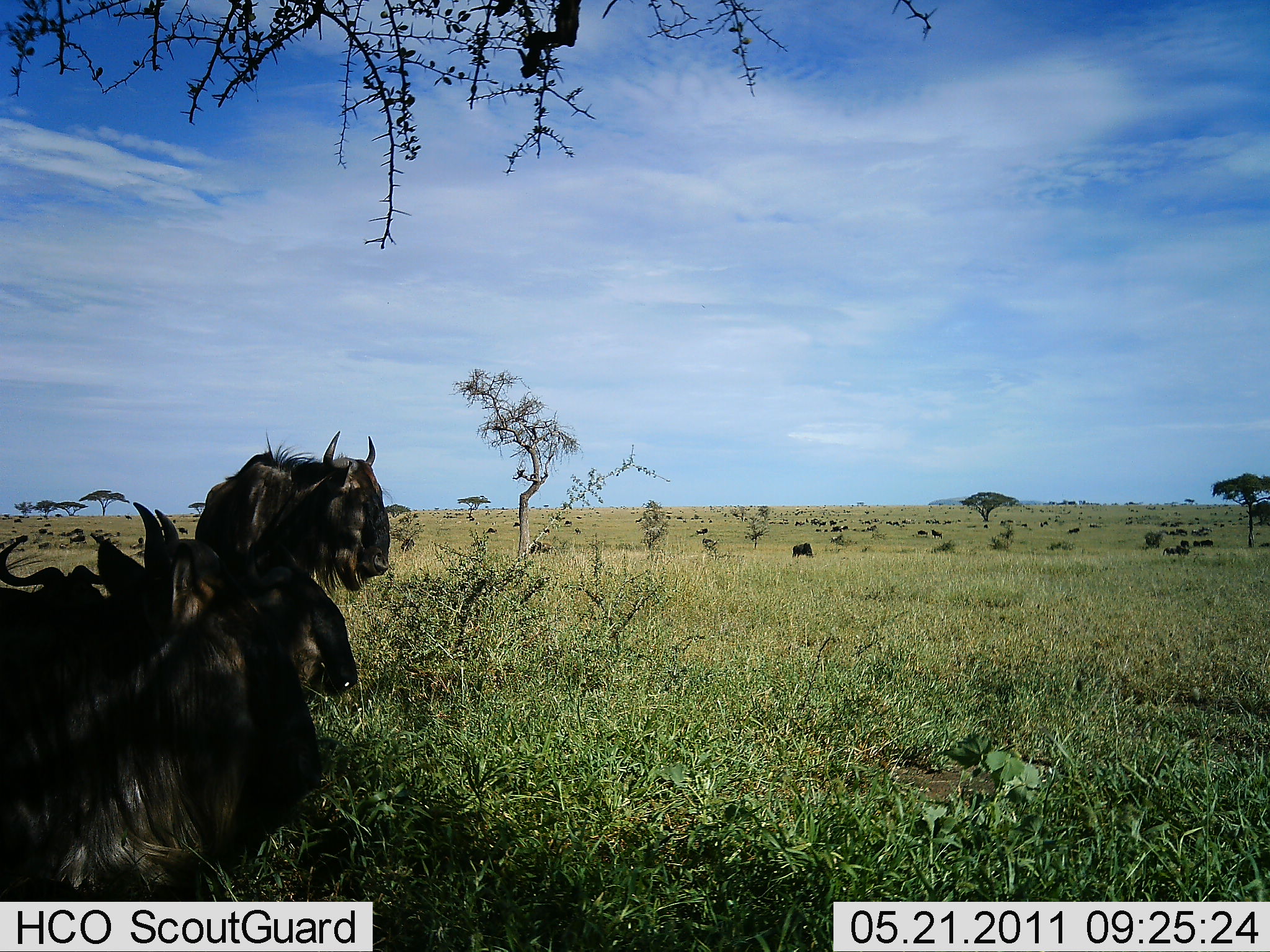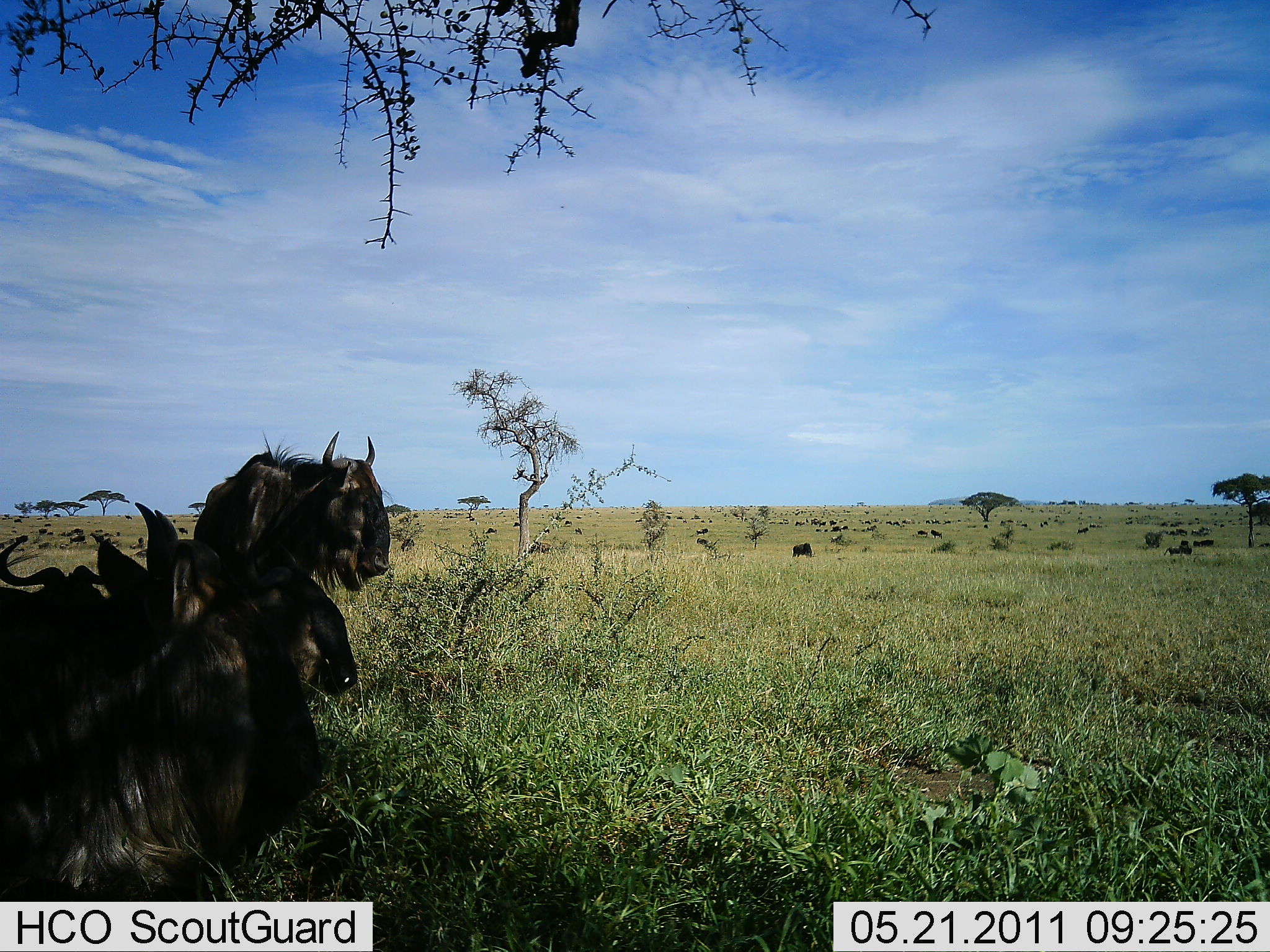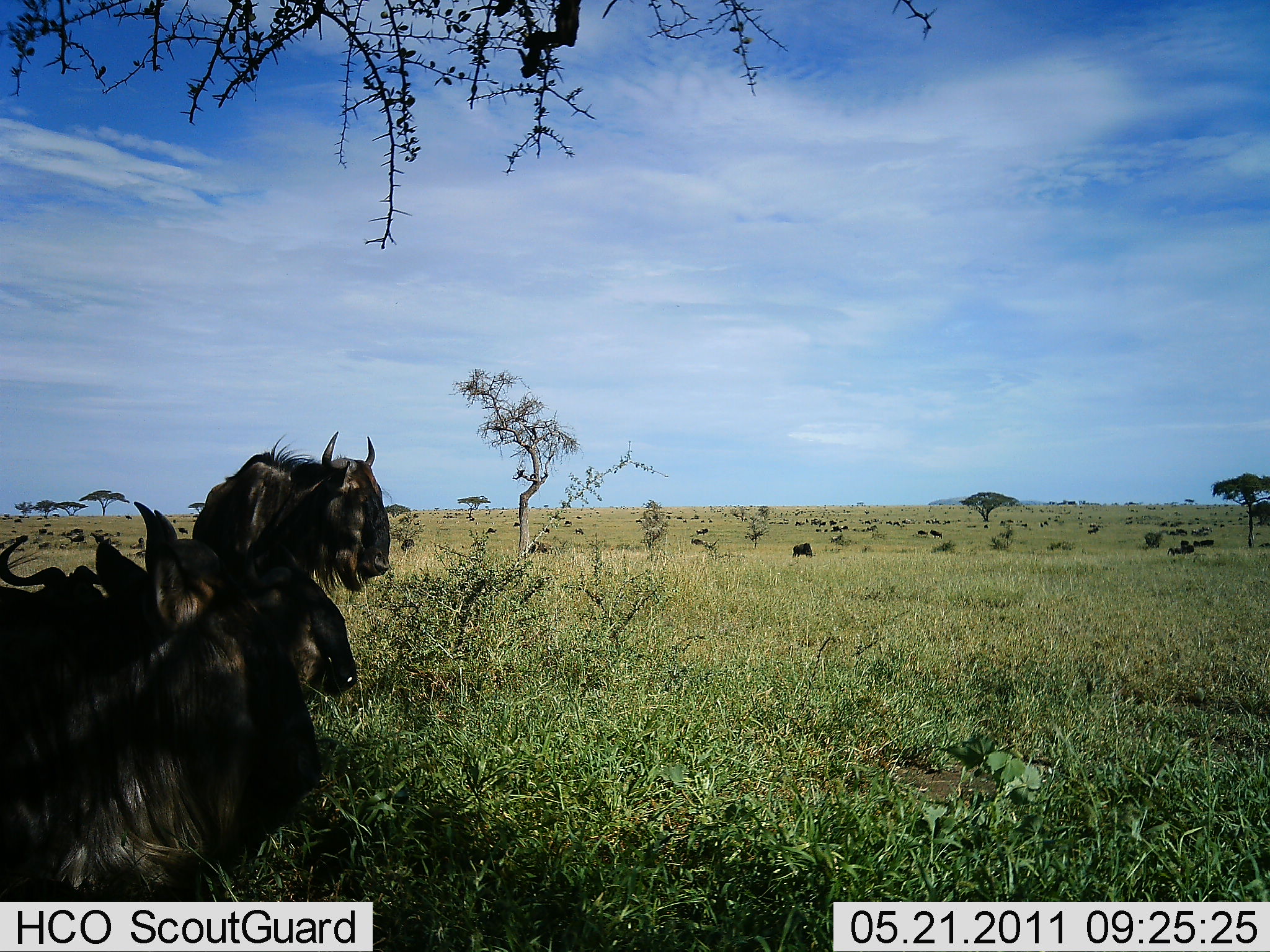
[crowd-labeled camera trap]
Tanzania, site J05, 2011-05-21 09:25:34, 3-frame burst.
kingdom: Animalia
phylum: Chordata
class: Mammalia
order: Artiodactyla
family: Bovidae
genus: Connochaetes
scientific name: Connochaetes taurinus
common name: blue wildebeest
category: wildebeest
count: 11-50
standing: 67%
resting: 92%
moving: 33%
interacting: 0%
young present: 8%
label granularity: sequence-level